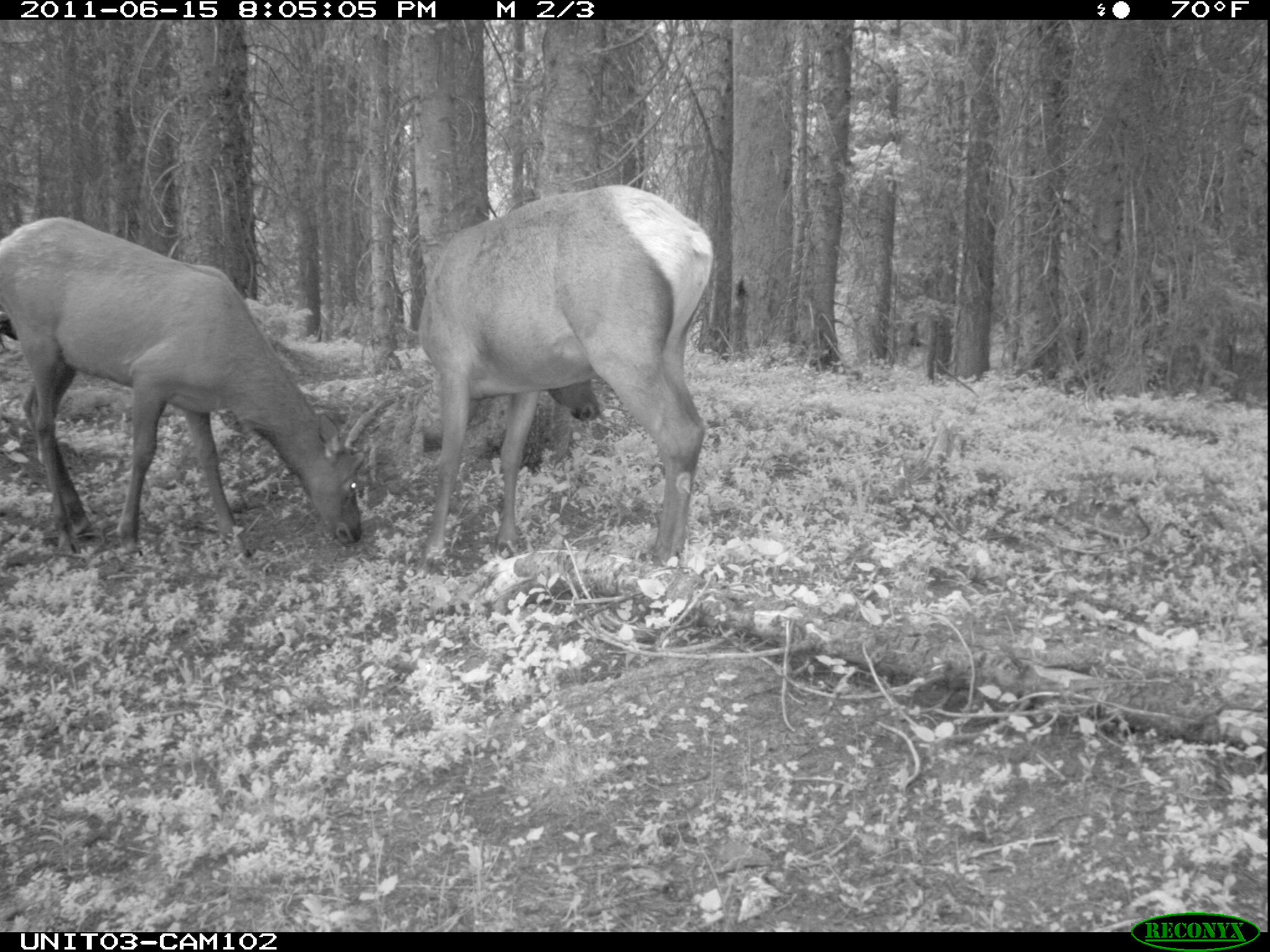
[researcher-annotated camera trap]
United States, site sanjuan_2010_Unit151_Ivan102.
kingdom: Animalia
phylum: Chordata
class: Mammalia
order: Artiodactyla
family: Cervidae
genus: Cervus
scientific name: Cervus elaphus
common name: red deer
Cervus elaphus (red deer).